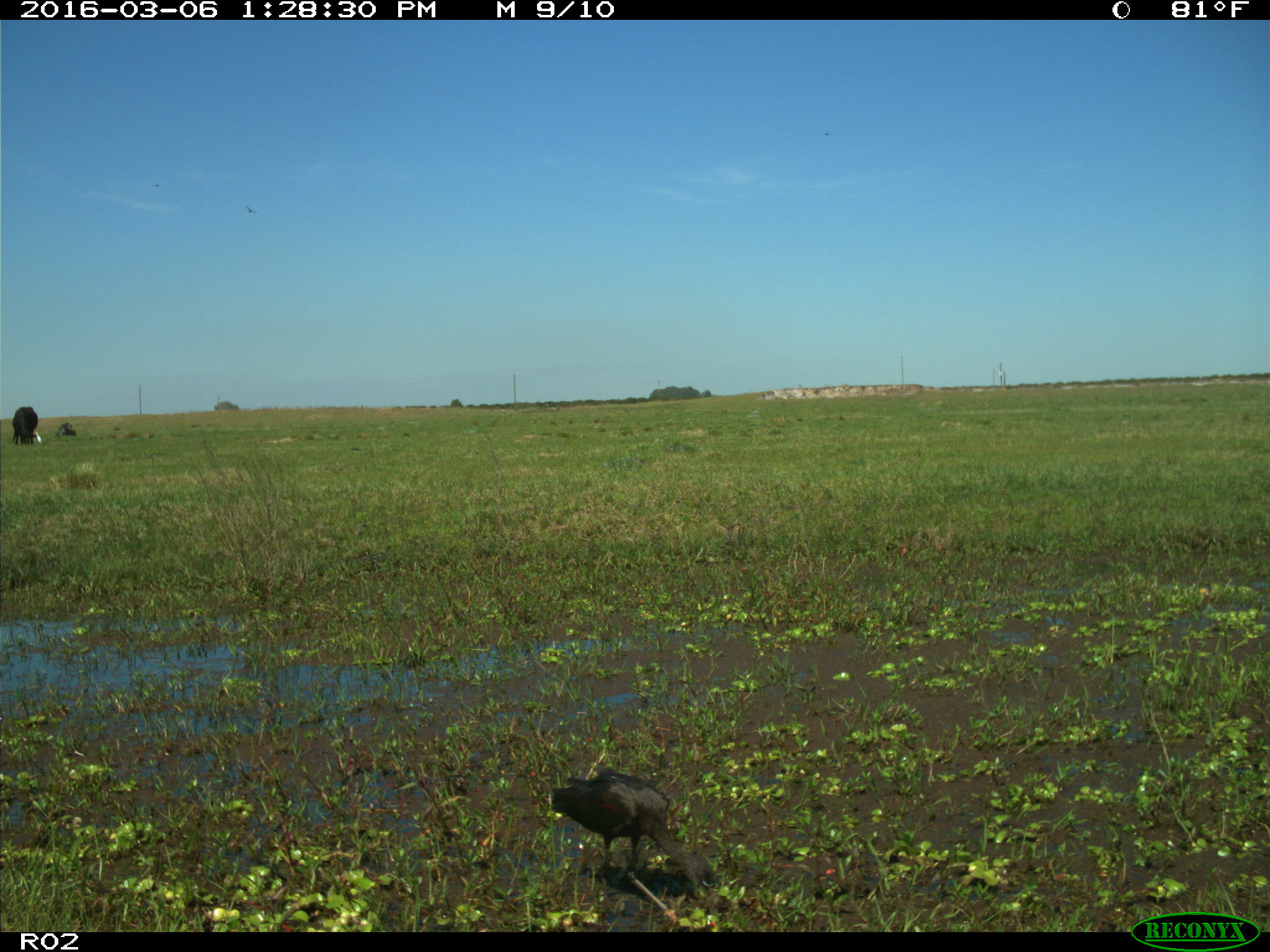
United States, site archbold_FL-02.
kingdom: Animalia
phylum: Chordata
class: Mammalia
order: Artiodactyla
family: Bovidae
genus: Bos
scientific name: Bos taurus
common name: domestic cow